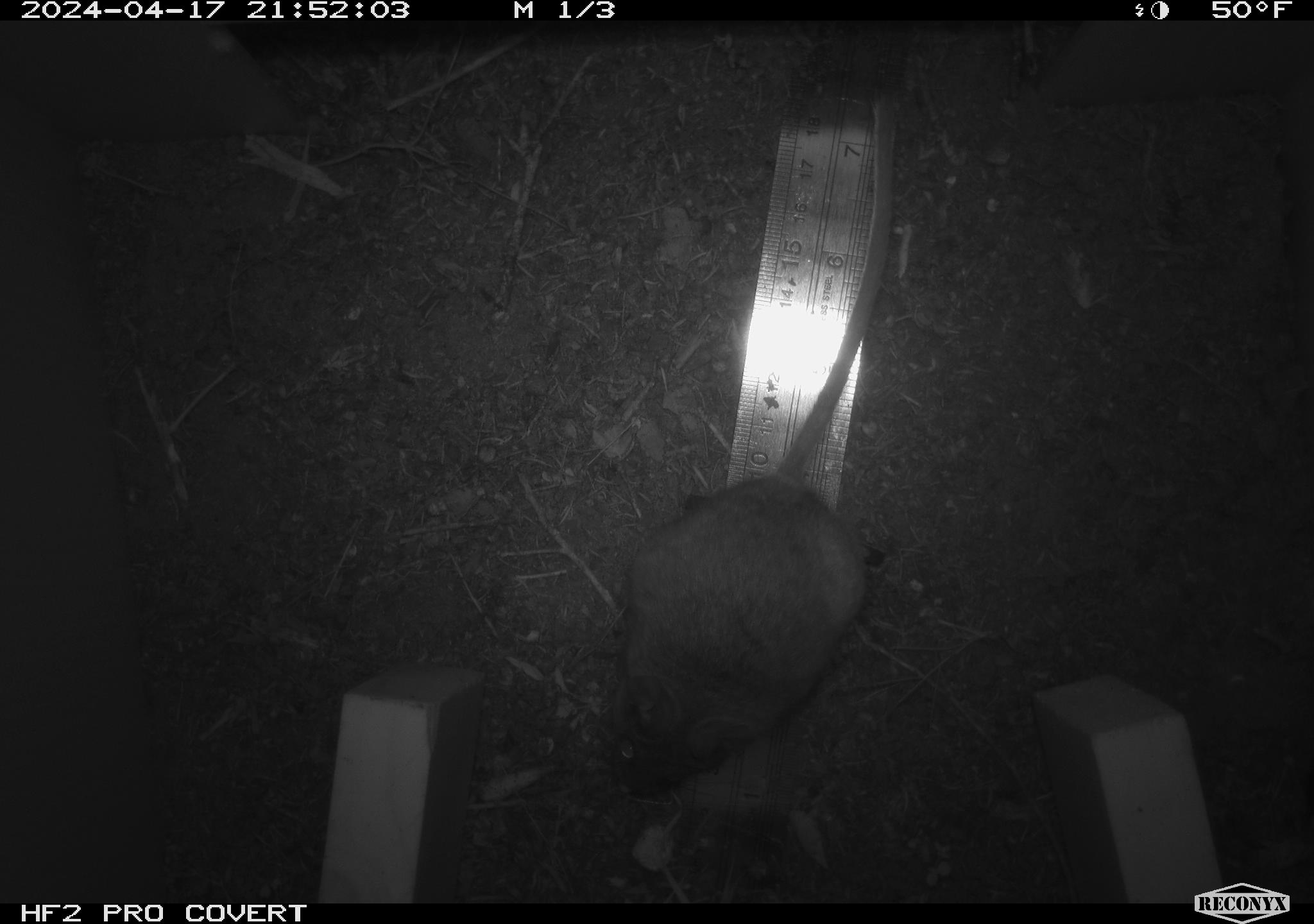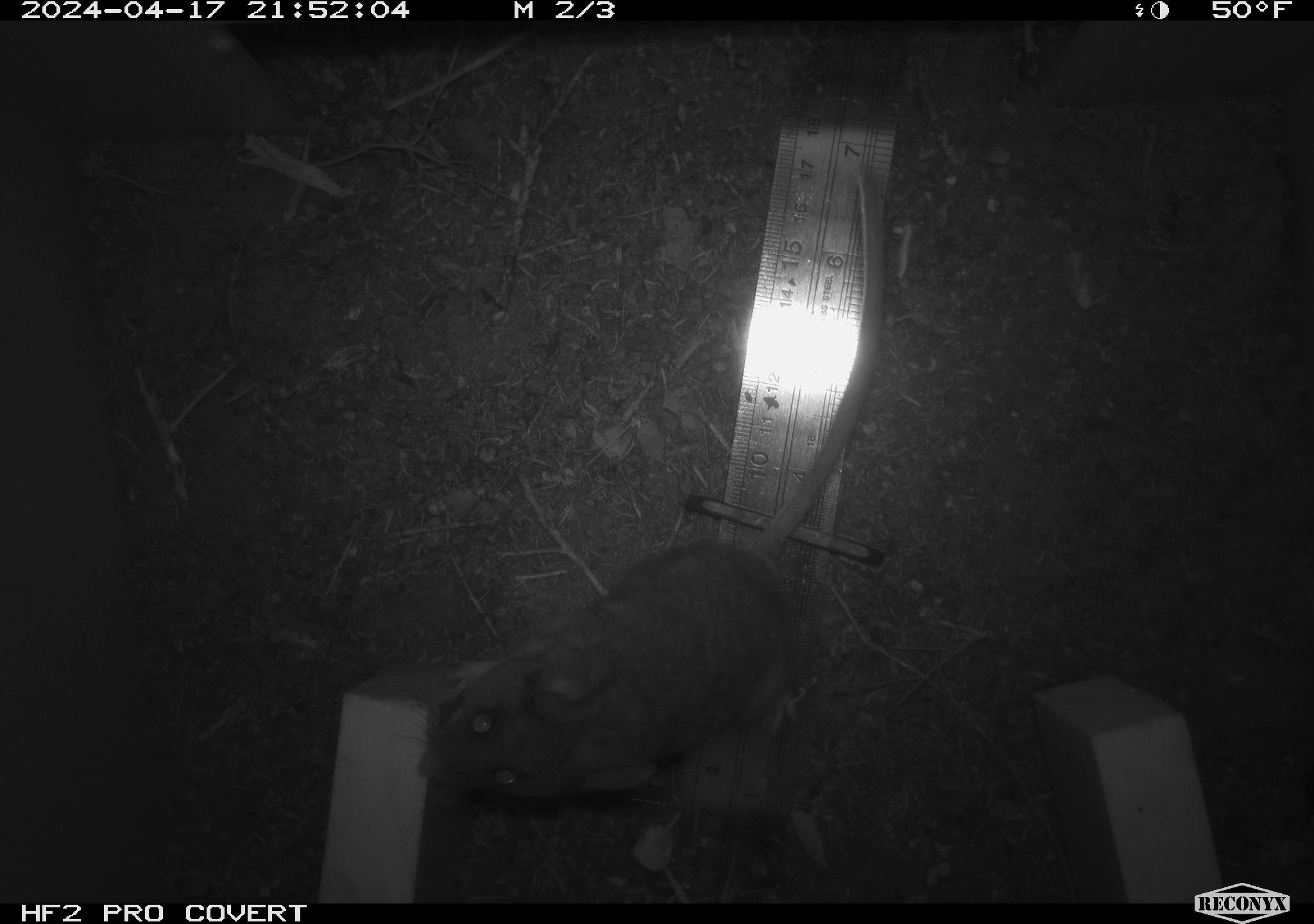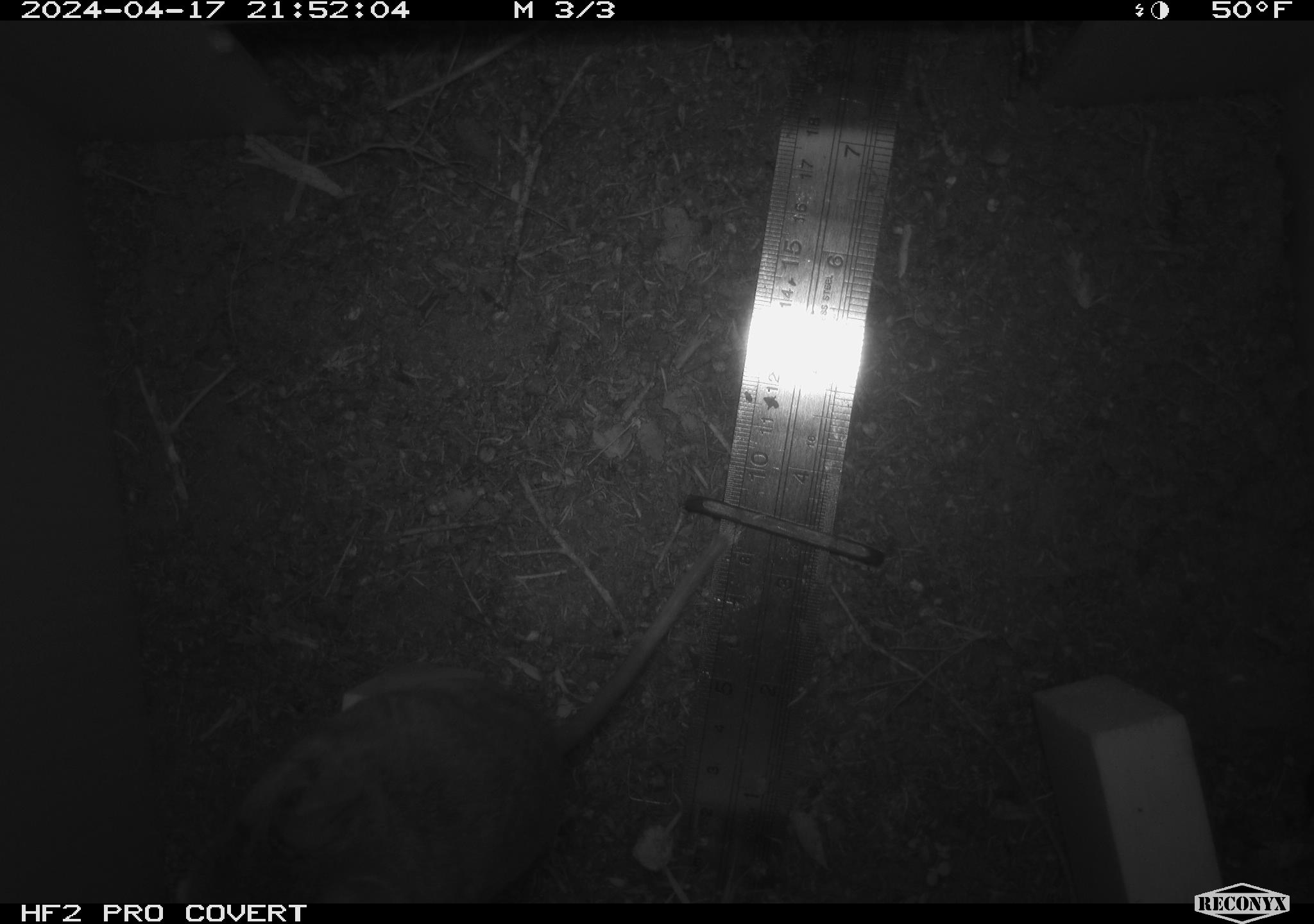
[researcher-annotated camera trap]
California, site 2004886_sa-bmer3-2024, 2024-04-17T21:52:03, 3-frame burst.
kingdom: Animalia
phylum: Chordata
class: Mammalia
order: Rodentia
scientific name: Rodentia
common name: mouse species